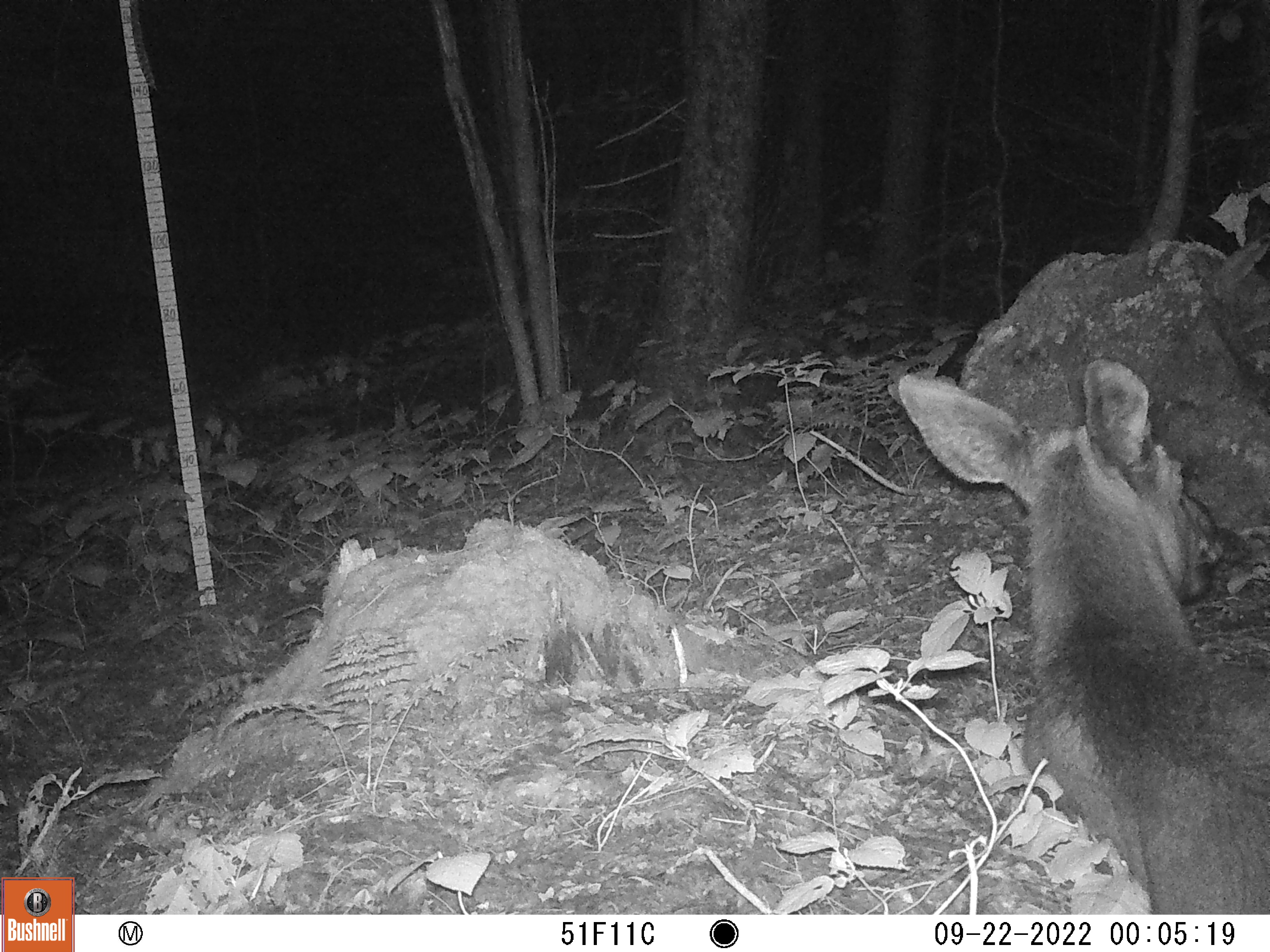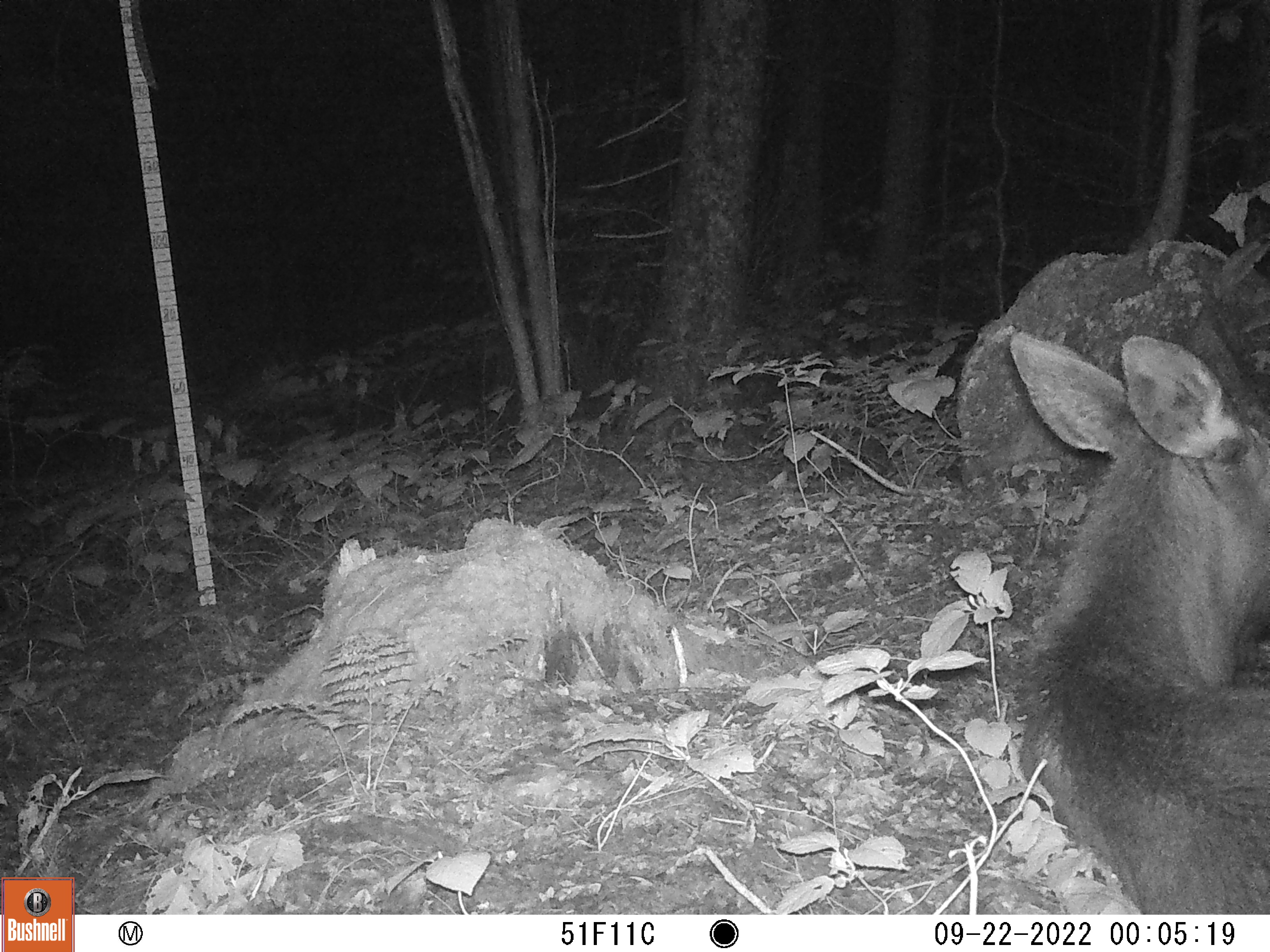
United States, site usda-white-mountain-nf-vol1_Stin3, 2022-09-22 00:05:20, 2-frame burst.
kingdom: Animalia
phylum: Chordata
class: Mammalia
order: Artiodactyla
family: Cervidae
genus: Alces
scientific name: Alces alces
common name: moose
Moose (Alces alces).